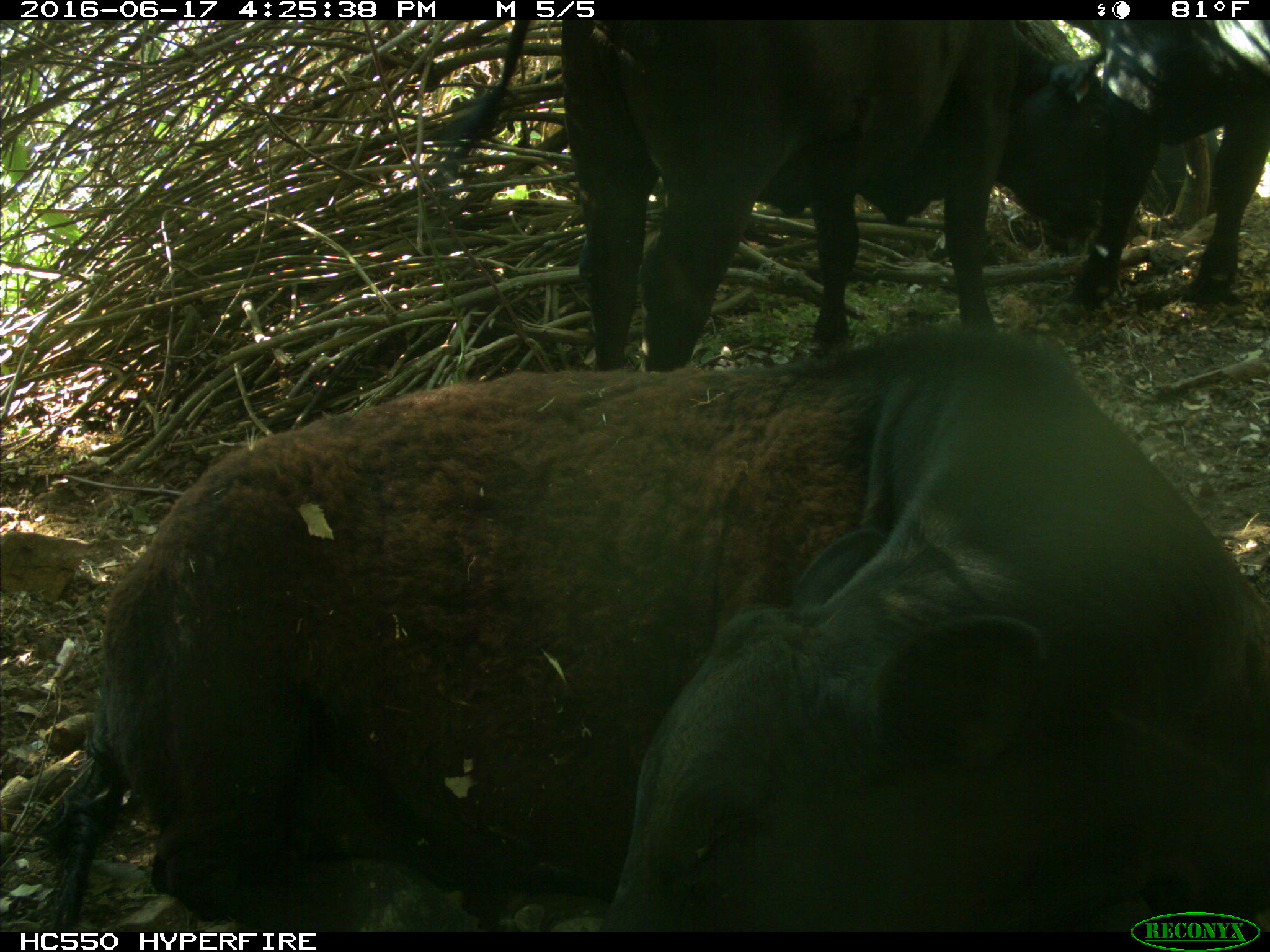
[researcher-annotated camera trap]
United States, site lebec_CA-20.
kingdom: Animalia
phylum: Chordata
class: Mammalia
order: Artiodactyla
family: Bovidae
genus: Bos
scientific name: Bos taurus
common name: domestic cow